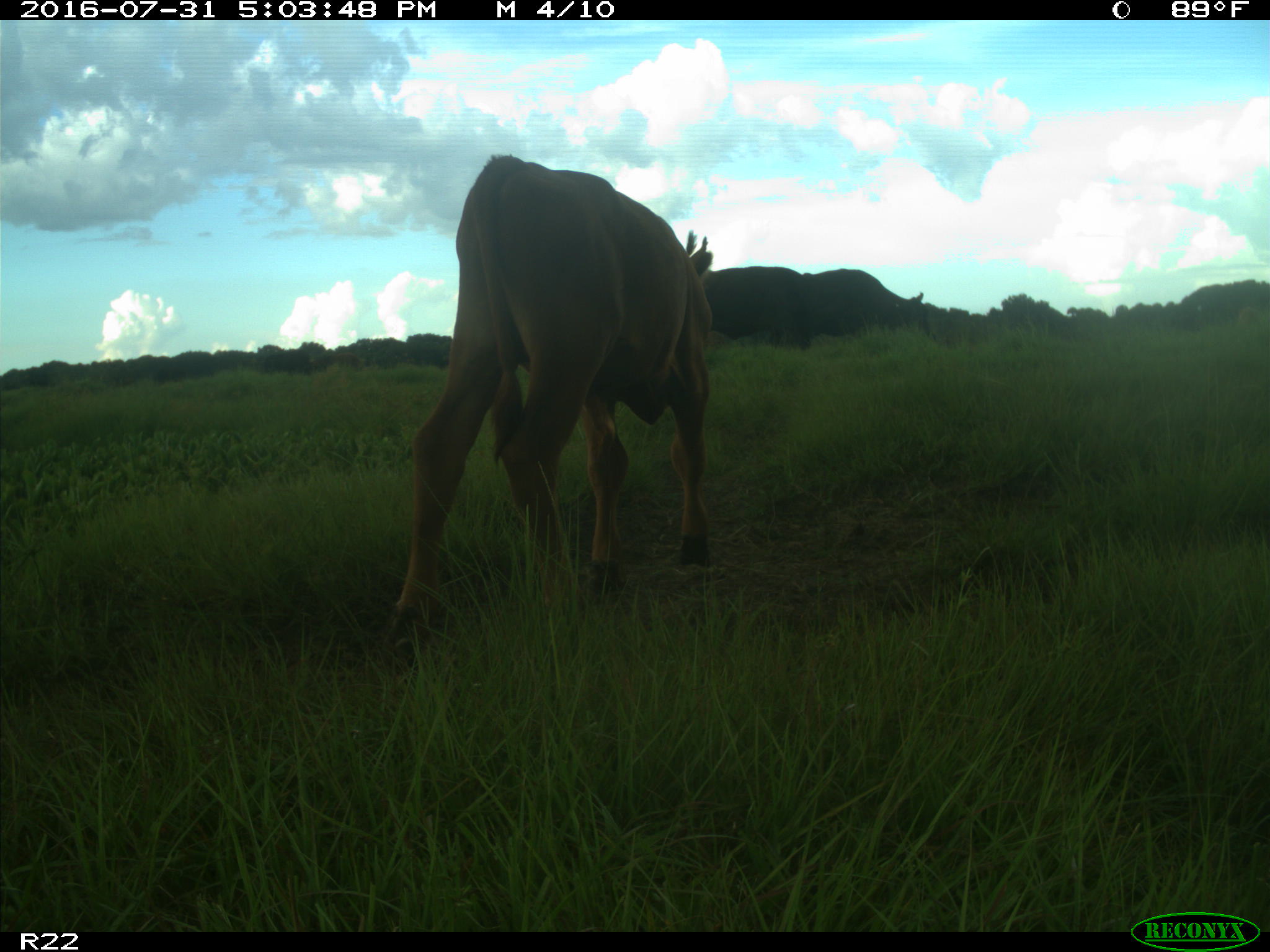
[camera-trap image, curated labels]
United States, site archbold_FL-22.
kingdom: Animalia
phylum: Chordata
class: Mammalia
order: Artiodactyla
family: Bovidae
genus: Bos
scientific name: Bos taurus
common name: domestic cow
Bos taurus (domestic cow).